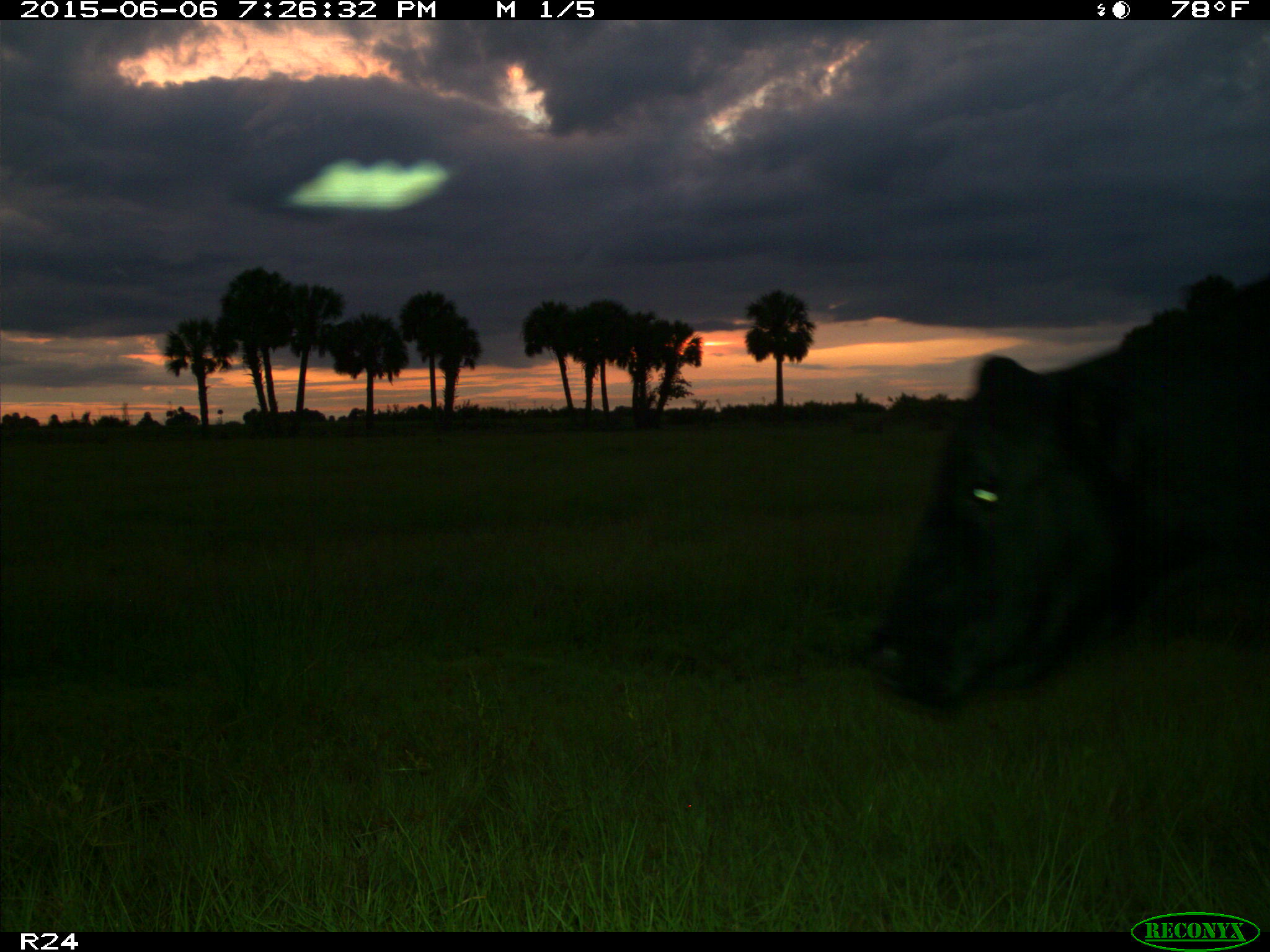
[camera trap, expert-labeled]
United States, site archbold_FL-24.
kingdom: Animalia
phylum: Chordata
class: Mammalia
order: Artiodactyla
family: Bovidae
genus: Bos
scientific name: Bos taurus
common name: domestic cow